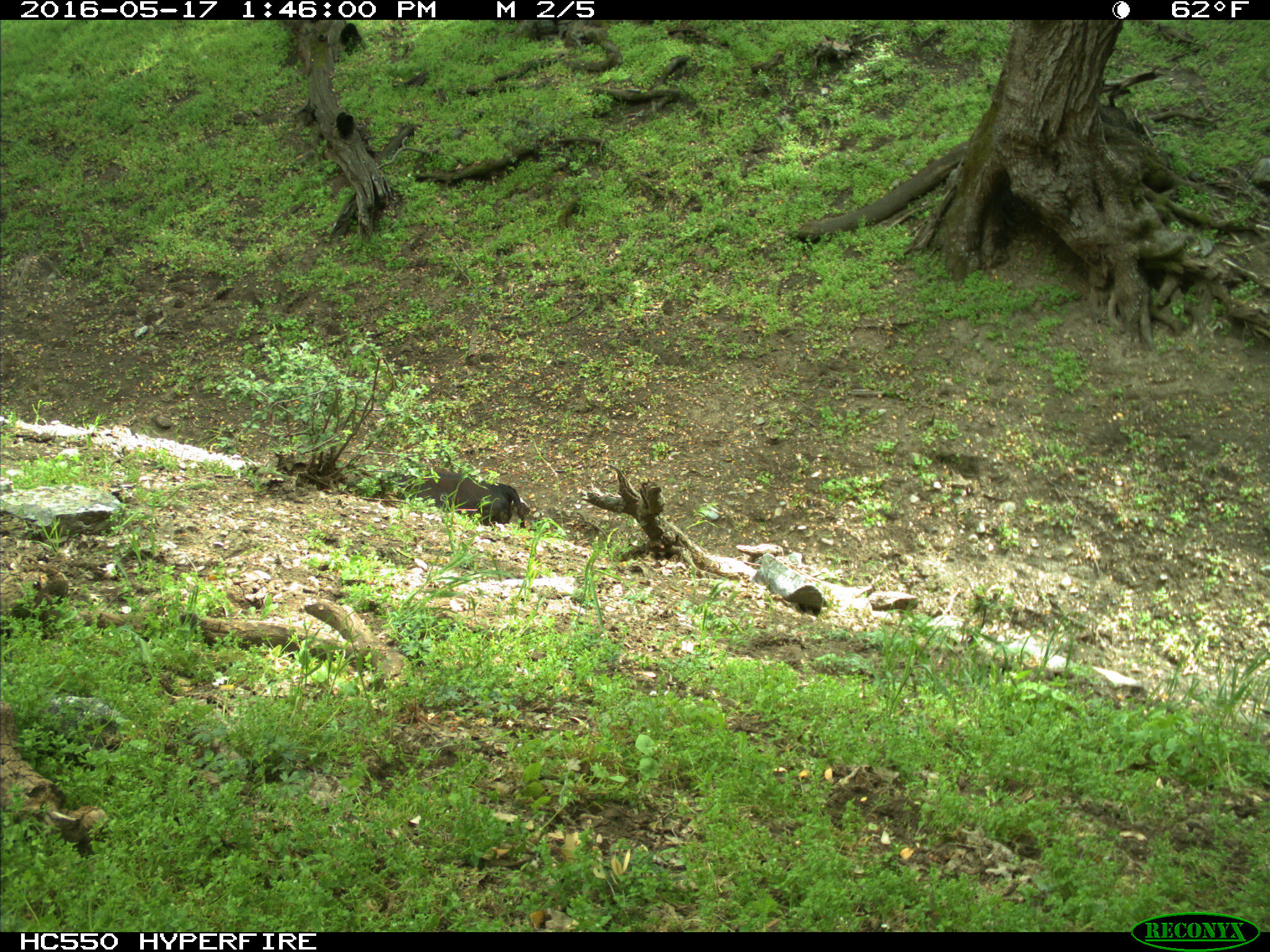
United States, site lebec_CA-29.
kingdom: Animalia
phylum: Chordata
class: Mammalia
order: Artiodactyla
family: Bovidae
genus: Bos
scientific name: Bos taurus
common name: domestic cow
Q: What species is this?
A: Bos taurus (domestic cow).